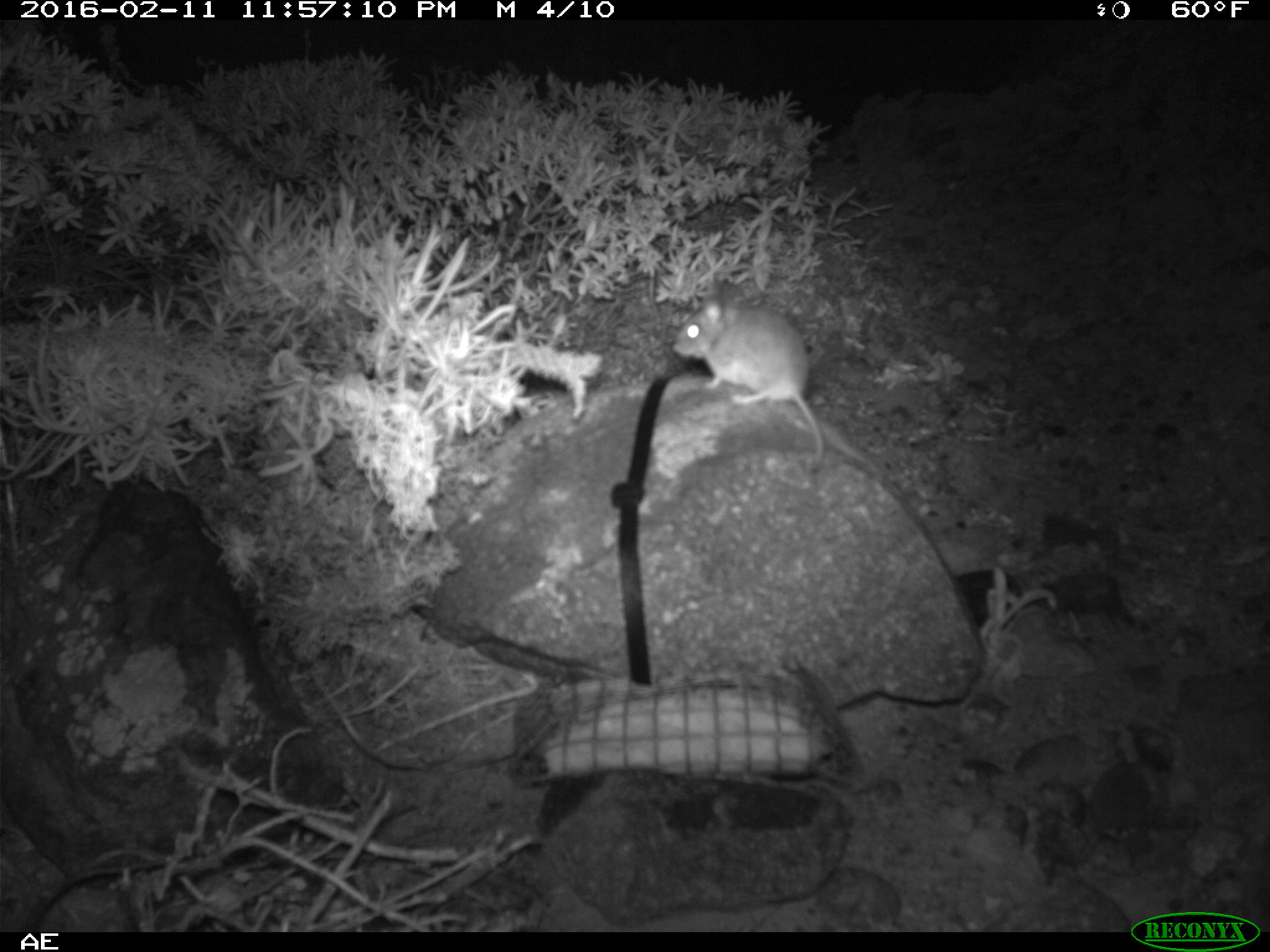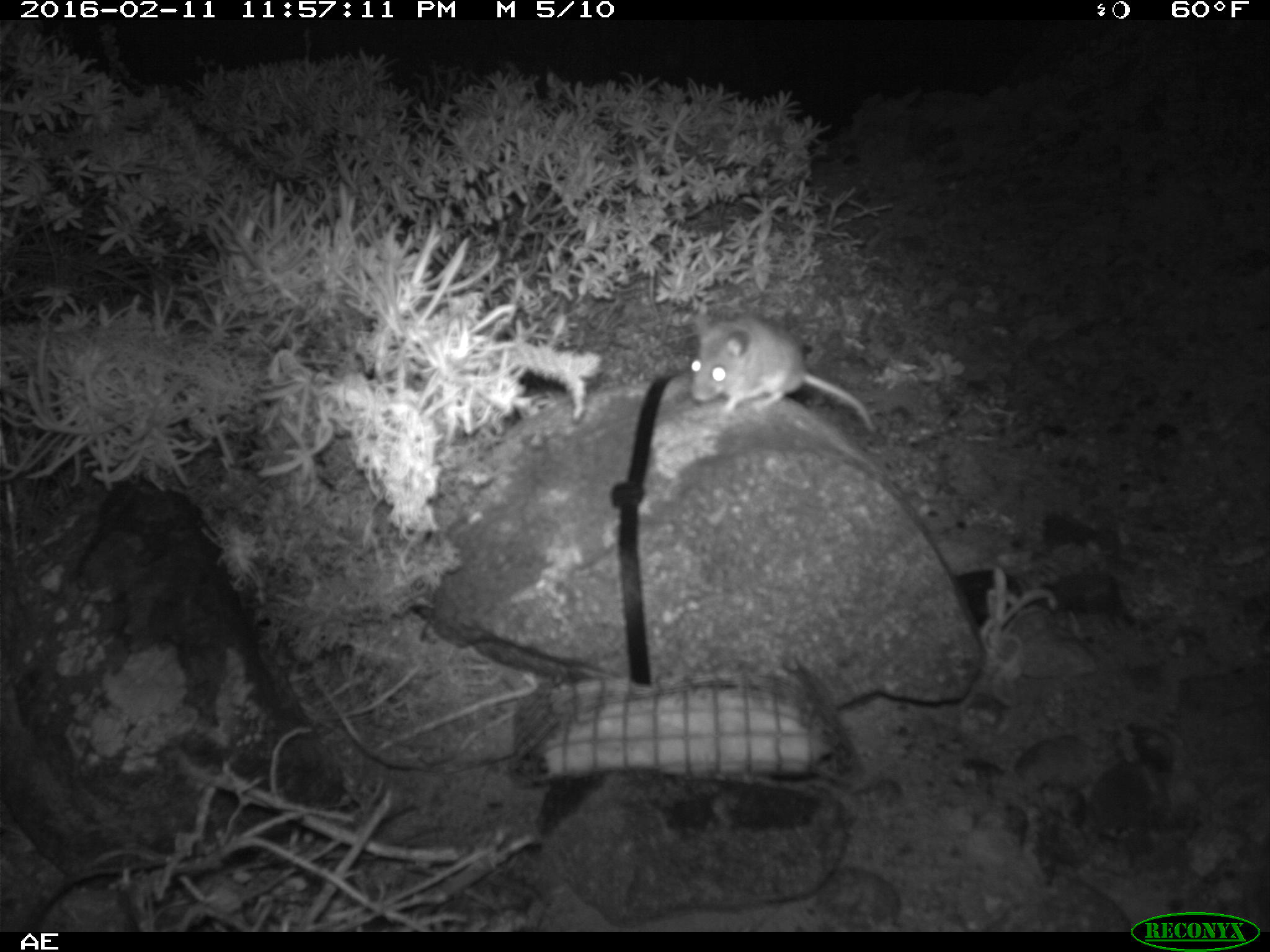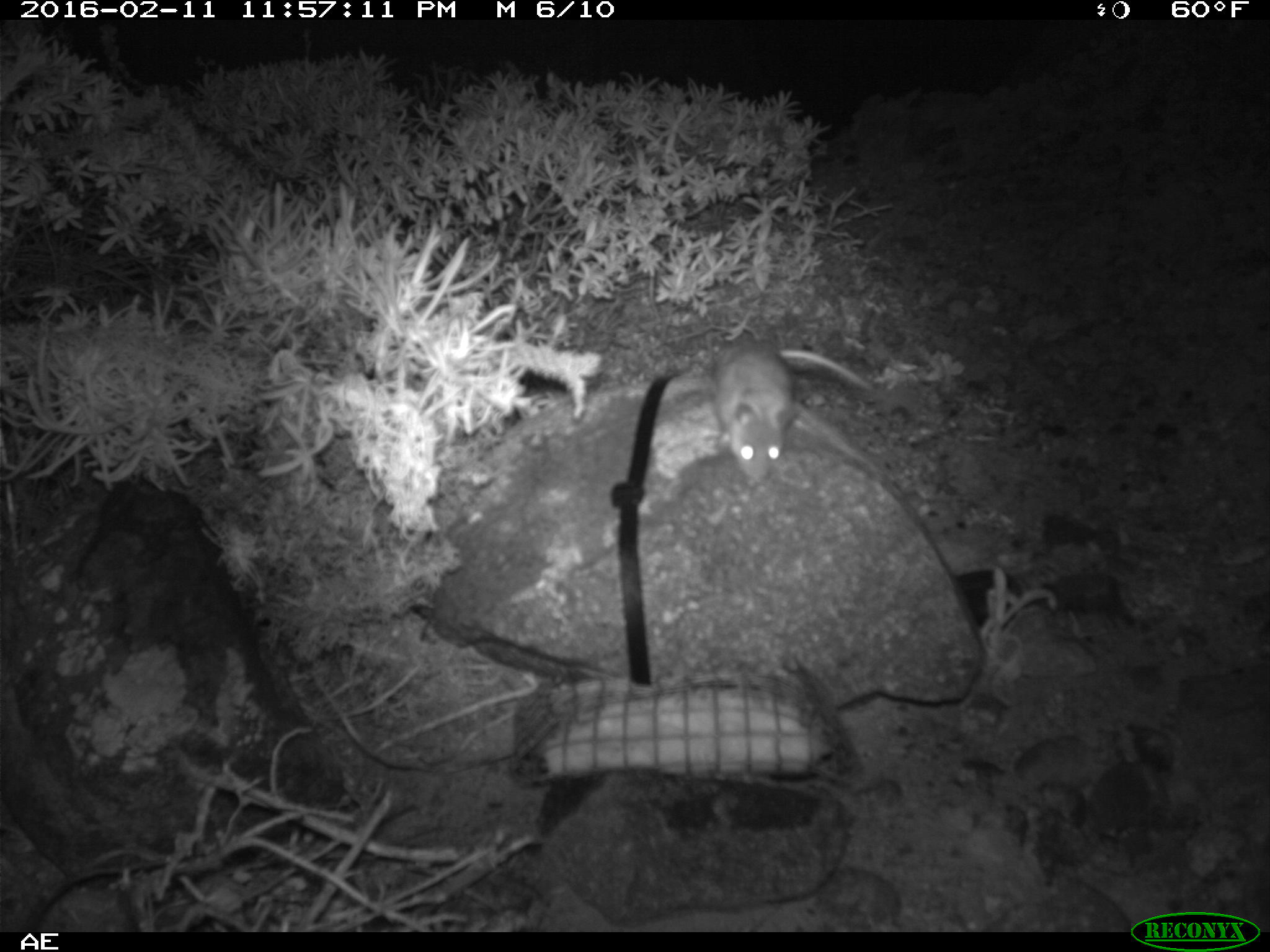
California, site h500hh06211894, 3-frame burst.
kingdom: Animalia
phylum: Chordata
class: Mammalia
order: Rodentia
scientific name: Rodentia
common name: rodent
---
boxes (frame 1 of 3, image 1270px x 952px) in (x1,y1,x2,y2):
rodent: (670,276,828,474)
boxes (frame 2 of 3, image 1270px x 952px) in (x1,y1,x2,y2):
rodent: (687,304,877,436)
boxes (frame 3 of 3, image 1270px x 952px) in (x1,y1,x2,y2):
rodent: (713,330,878,485)